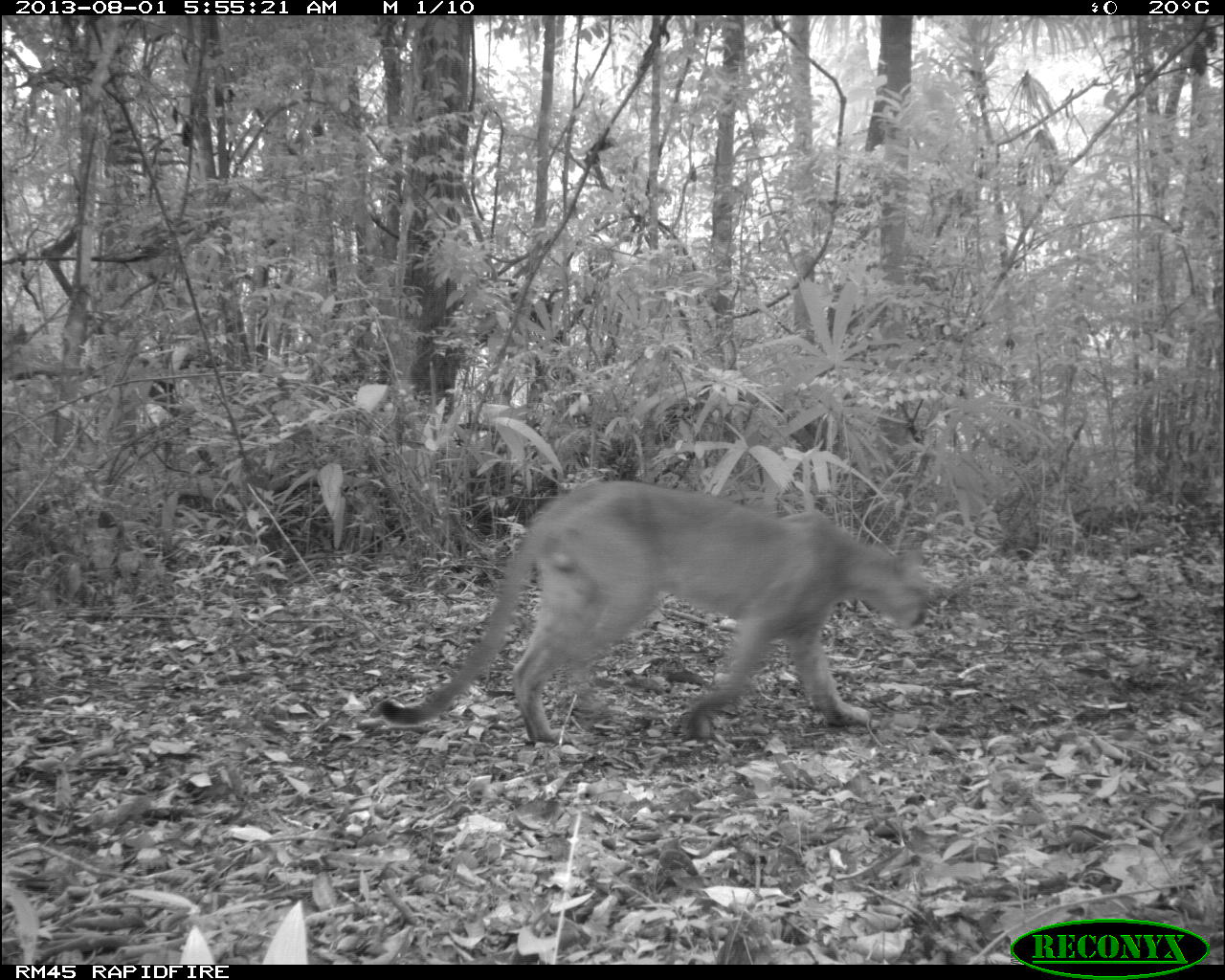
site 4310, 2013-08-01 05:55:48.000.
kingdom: Animalia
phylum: Chordata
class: Mammalia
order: Carnivora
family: Felidae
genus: Puma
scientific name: Puma concolor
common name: mountain lion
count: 1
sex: male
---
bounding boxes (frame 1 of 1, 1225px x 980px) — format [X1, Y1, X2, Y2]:
puma concolor: [380, 481, 931, 749]